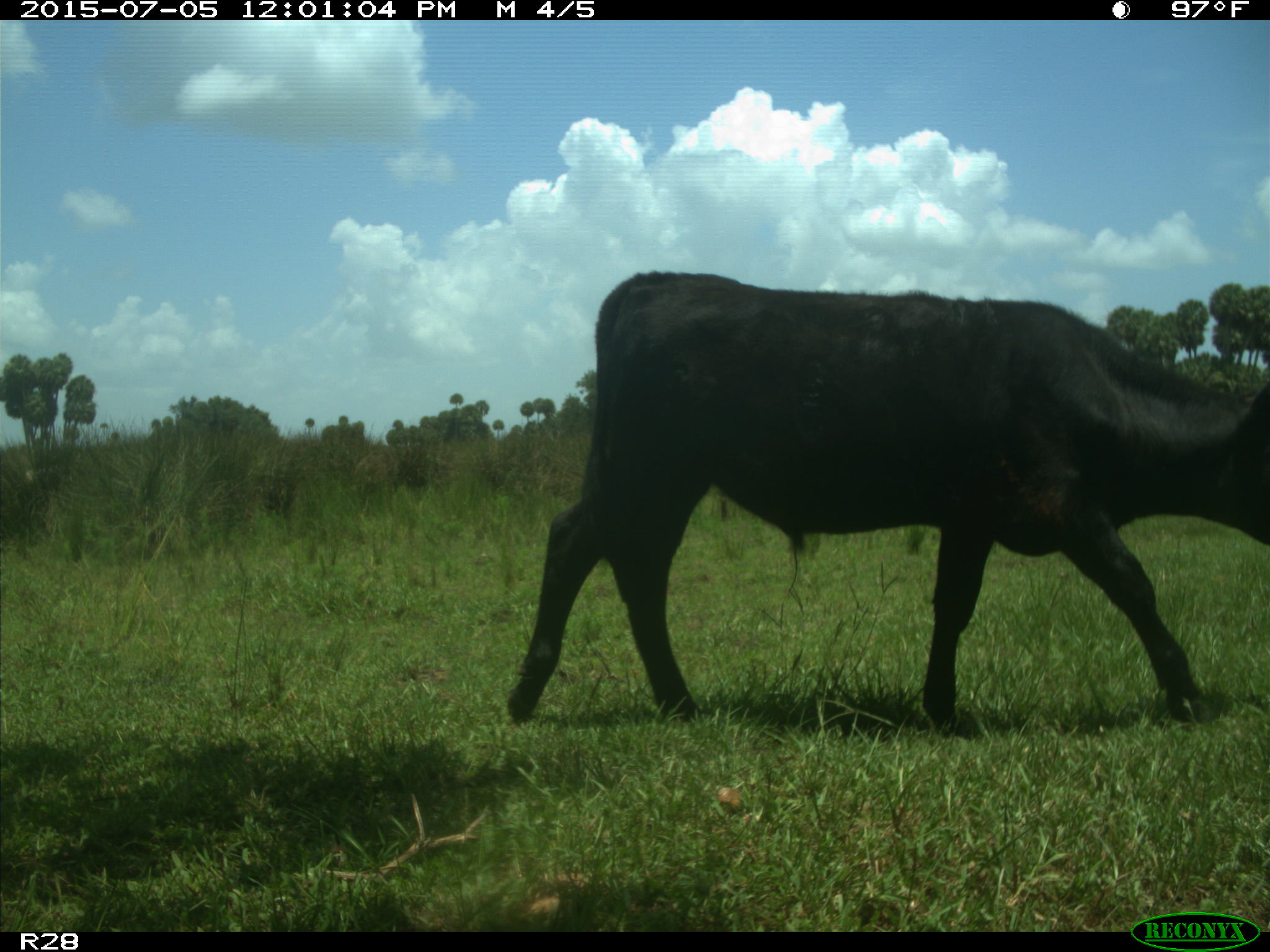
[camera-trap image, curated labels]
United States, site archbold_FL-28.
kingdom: Animalia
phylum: Chordata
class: Mammalia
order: Artiodactyla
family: Bovidae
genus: Bos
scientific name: Bos taurus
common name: domestic cow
Bos taurus (domestic cow).